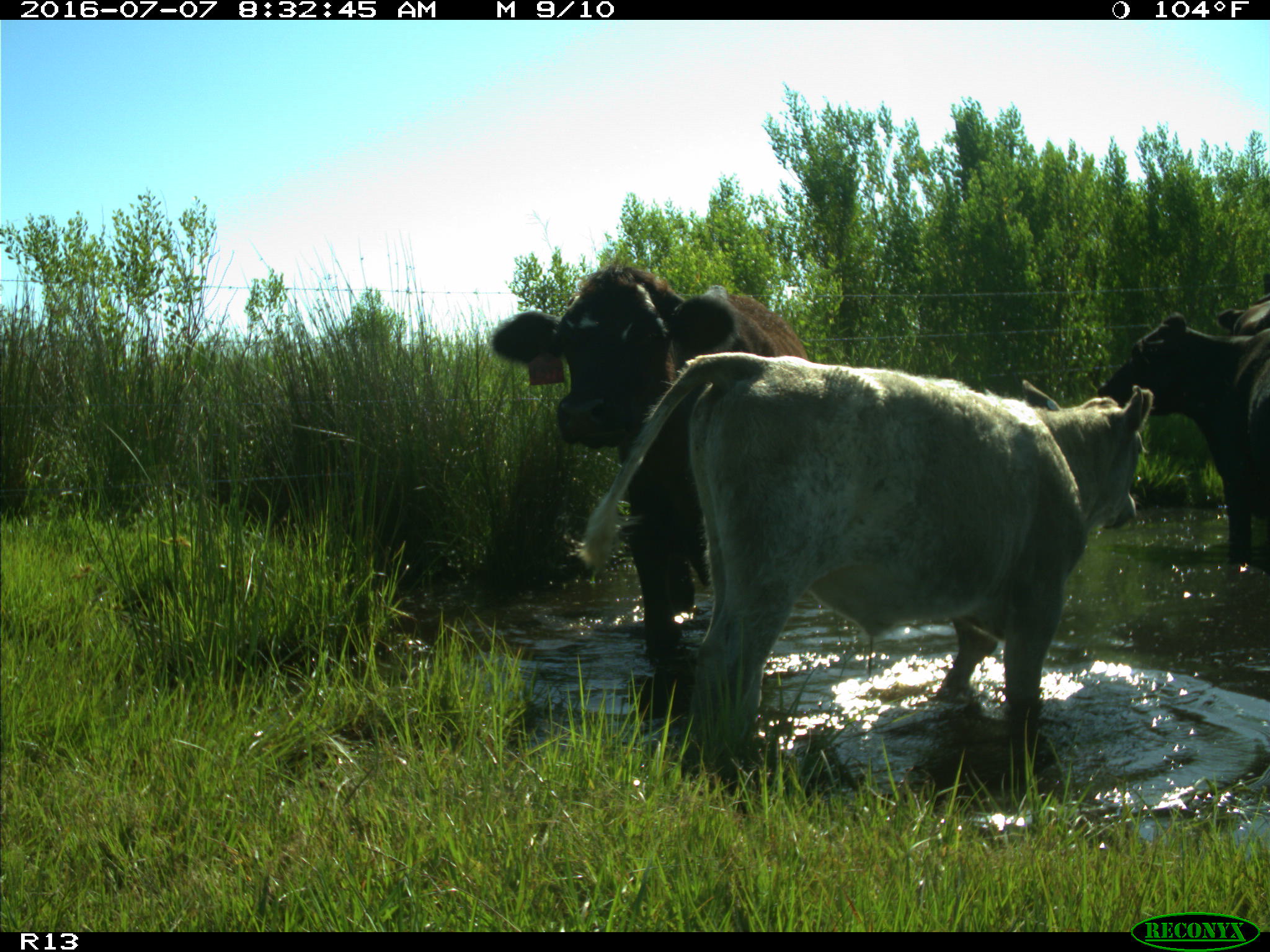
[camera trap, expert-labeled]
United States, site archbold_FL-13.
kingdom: Animalia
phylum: Chordata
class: Mammalia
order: Artiodactyla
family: Bovidae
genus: Bos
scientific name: Bos taurus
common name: domestic cow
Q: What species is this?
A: Bos taurus (domestic cow).